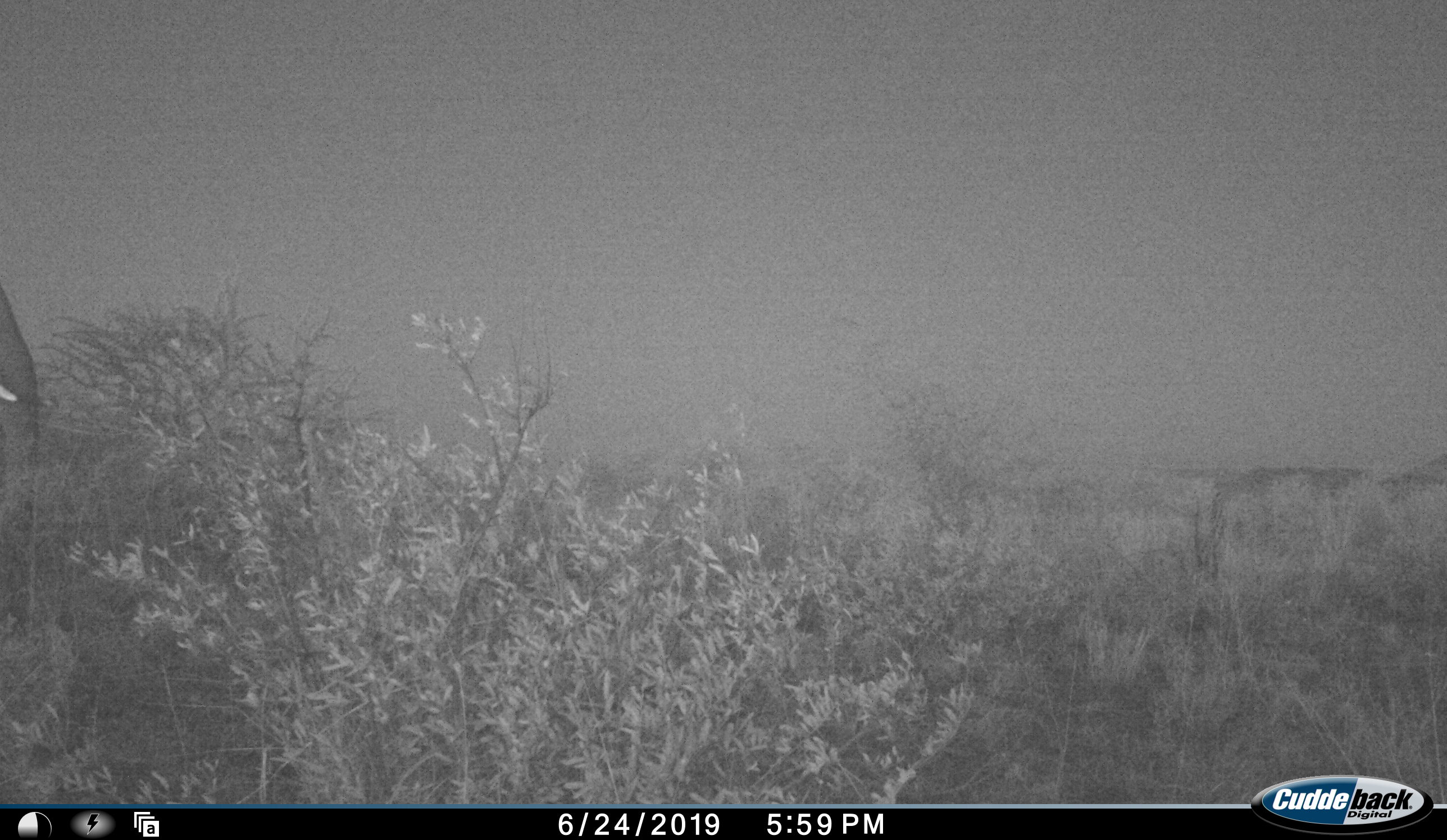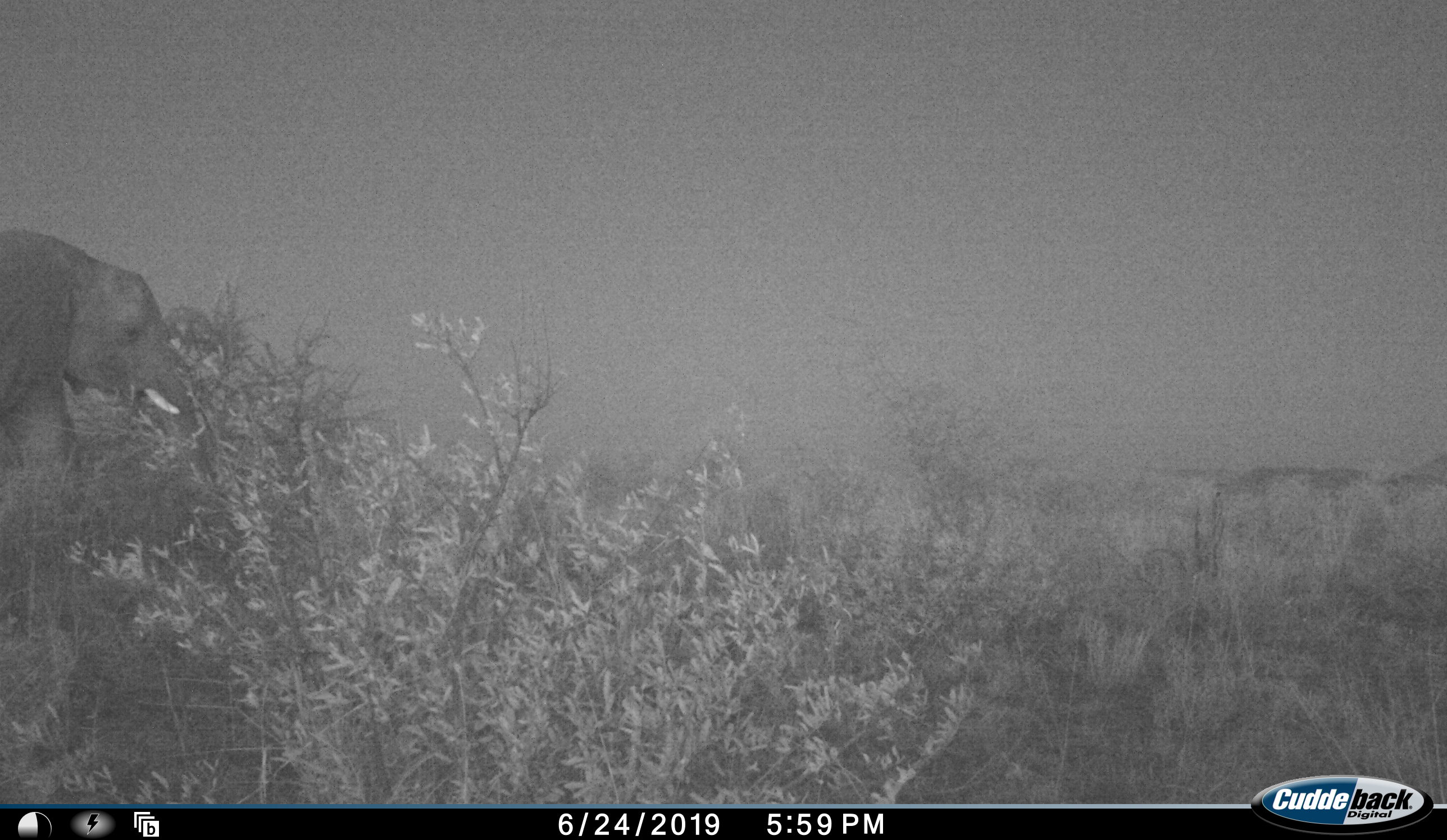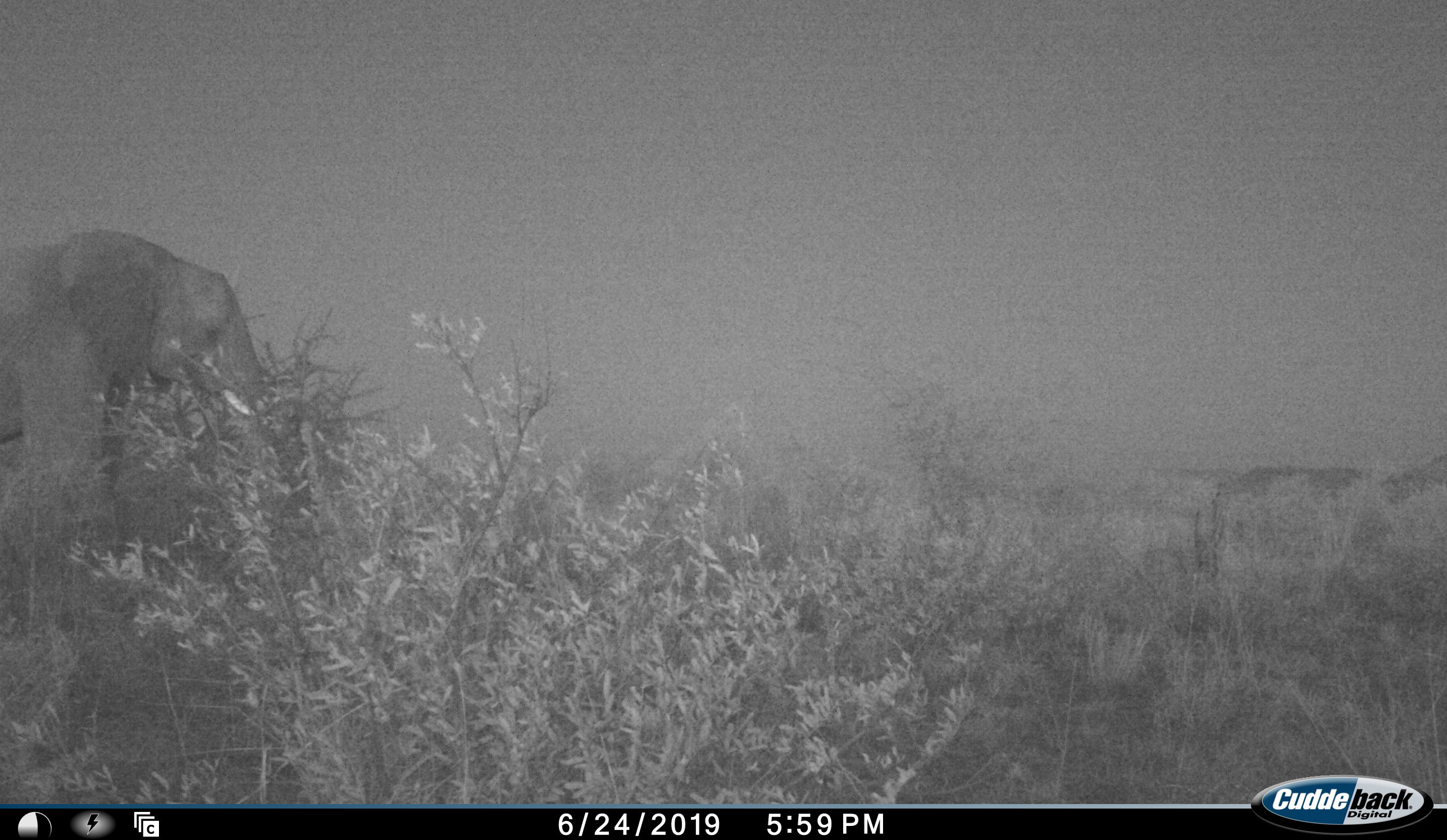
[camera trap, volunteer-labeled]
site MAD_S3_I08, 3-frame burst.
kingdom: Animalia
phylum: Chordata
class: Mammalia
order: Proboscidea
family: Elephantidae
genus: Loxodonta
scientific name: Loxodonta africana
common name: african bush elephant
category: elephant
Elephant (african bush elephant) (Loxodonta africana), count 1. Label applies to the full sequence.